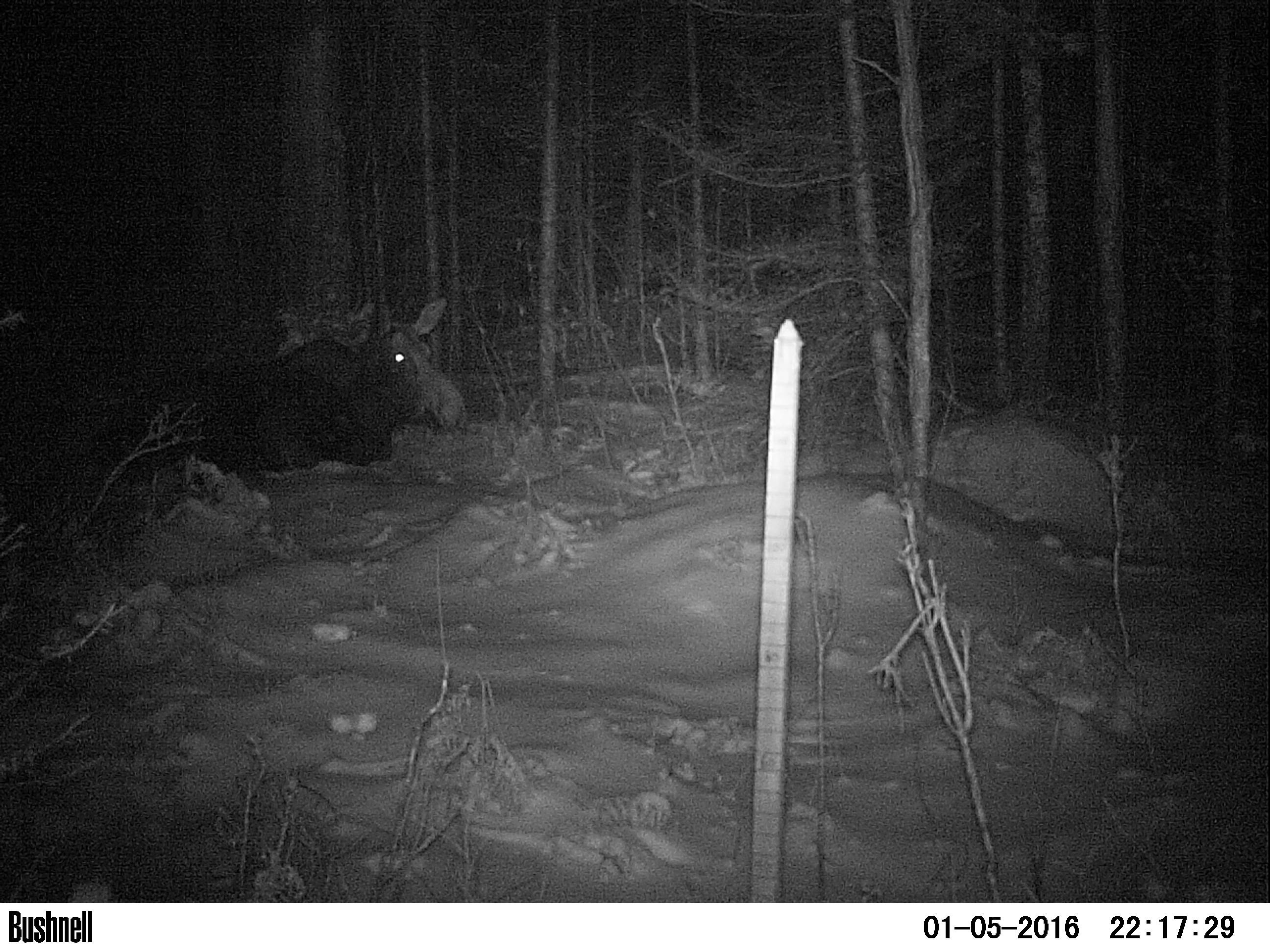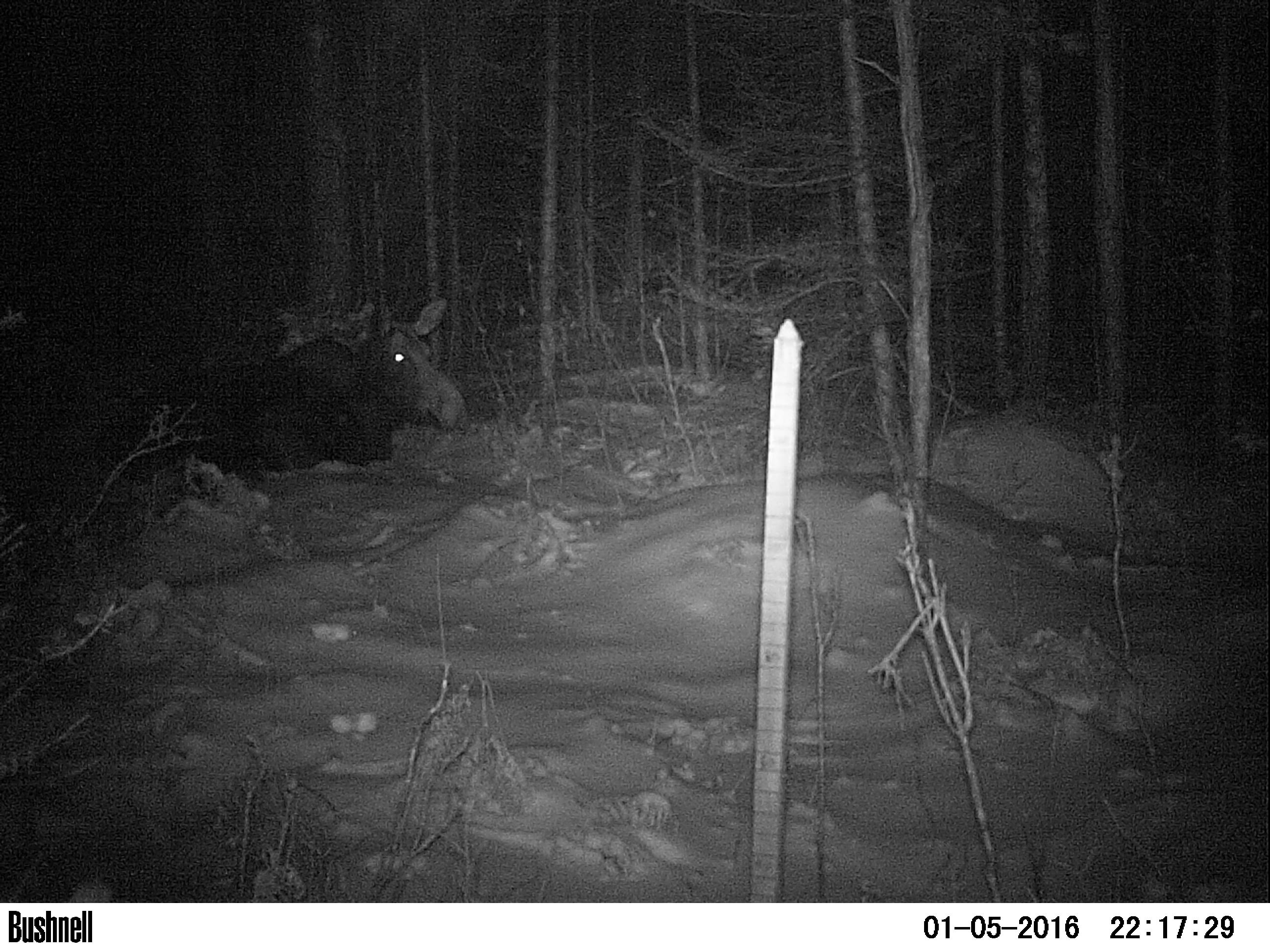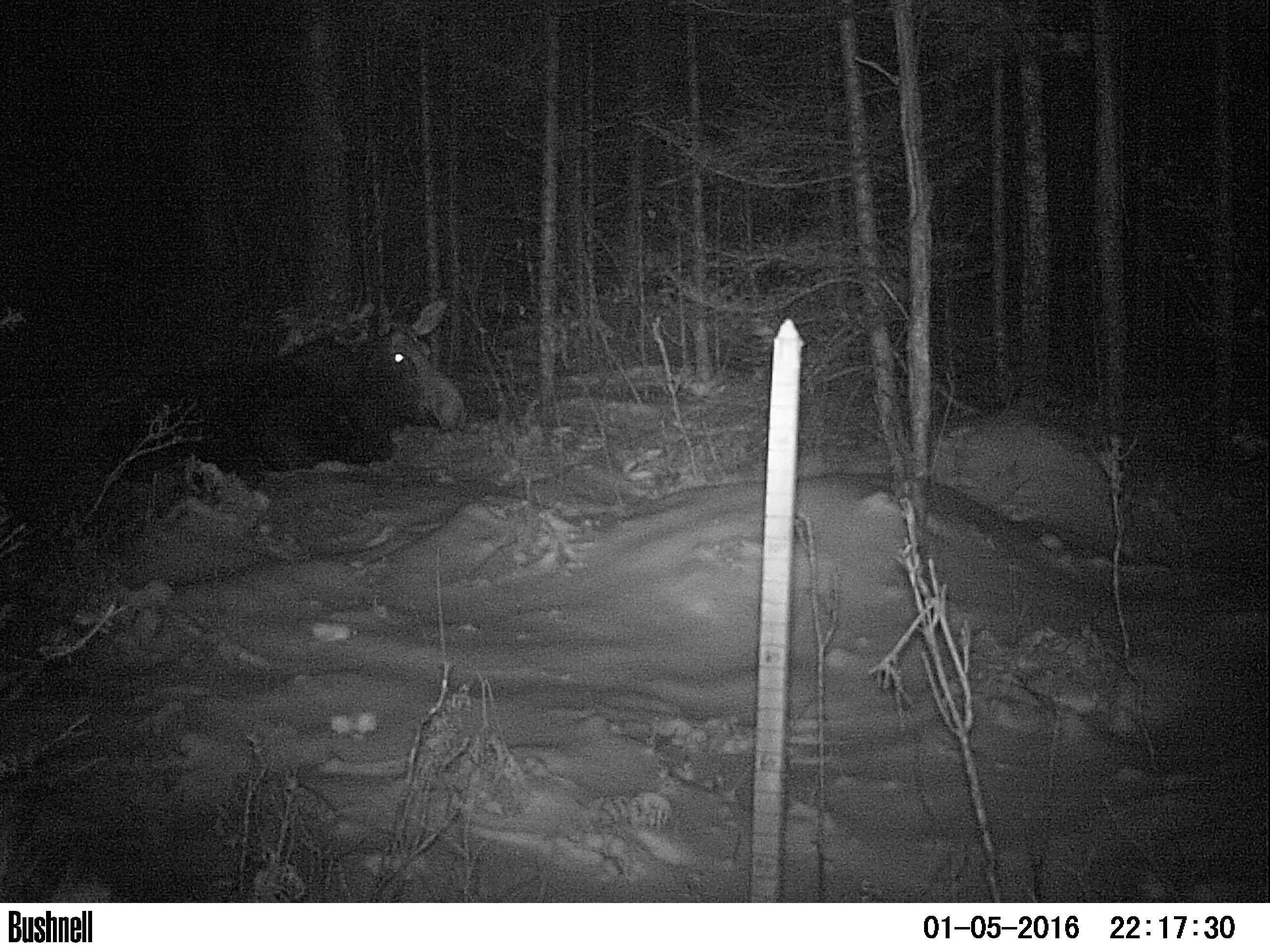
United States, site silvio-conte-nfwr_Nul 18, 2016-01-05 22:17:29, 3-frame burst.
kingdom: Animalia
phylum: Chordata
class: Mammalia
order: Artiodactyla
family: Cervidae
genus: Alces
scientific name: Alces alces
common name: moose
Moose (Alces alces).